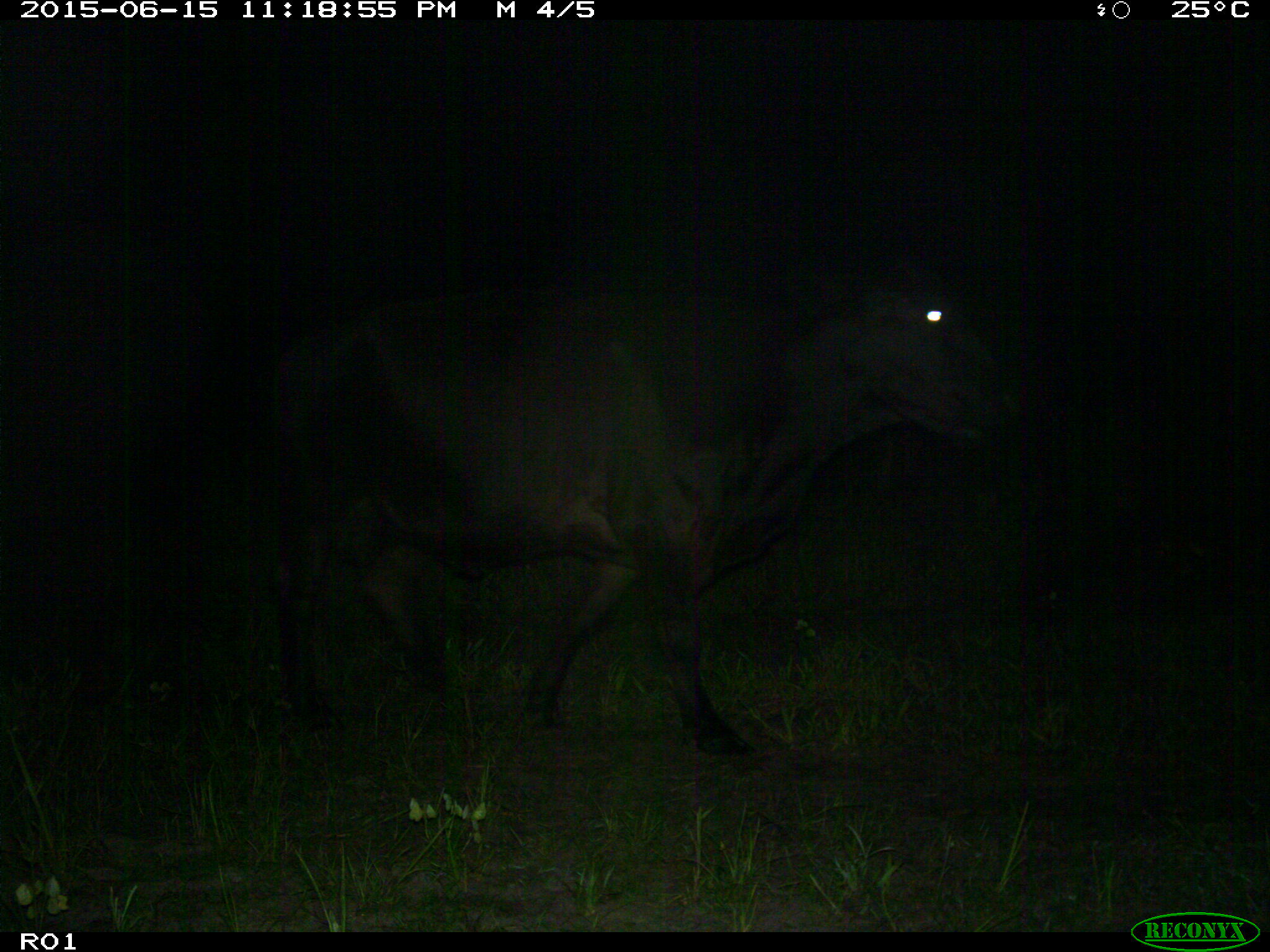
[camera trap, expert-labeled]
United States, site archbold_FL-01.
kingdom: Animalia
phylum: Chordata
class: Mammalia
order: Artiodactyla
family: Bovidae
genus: Bos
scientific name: Bos taurus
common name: domestic cow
Bos taurus (domestic cow).